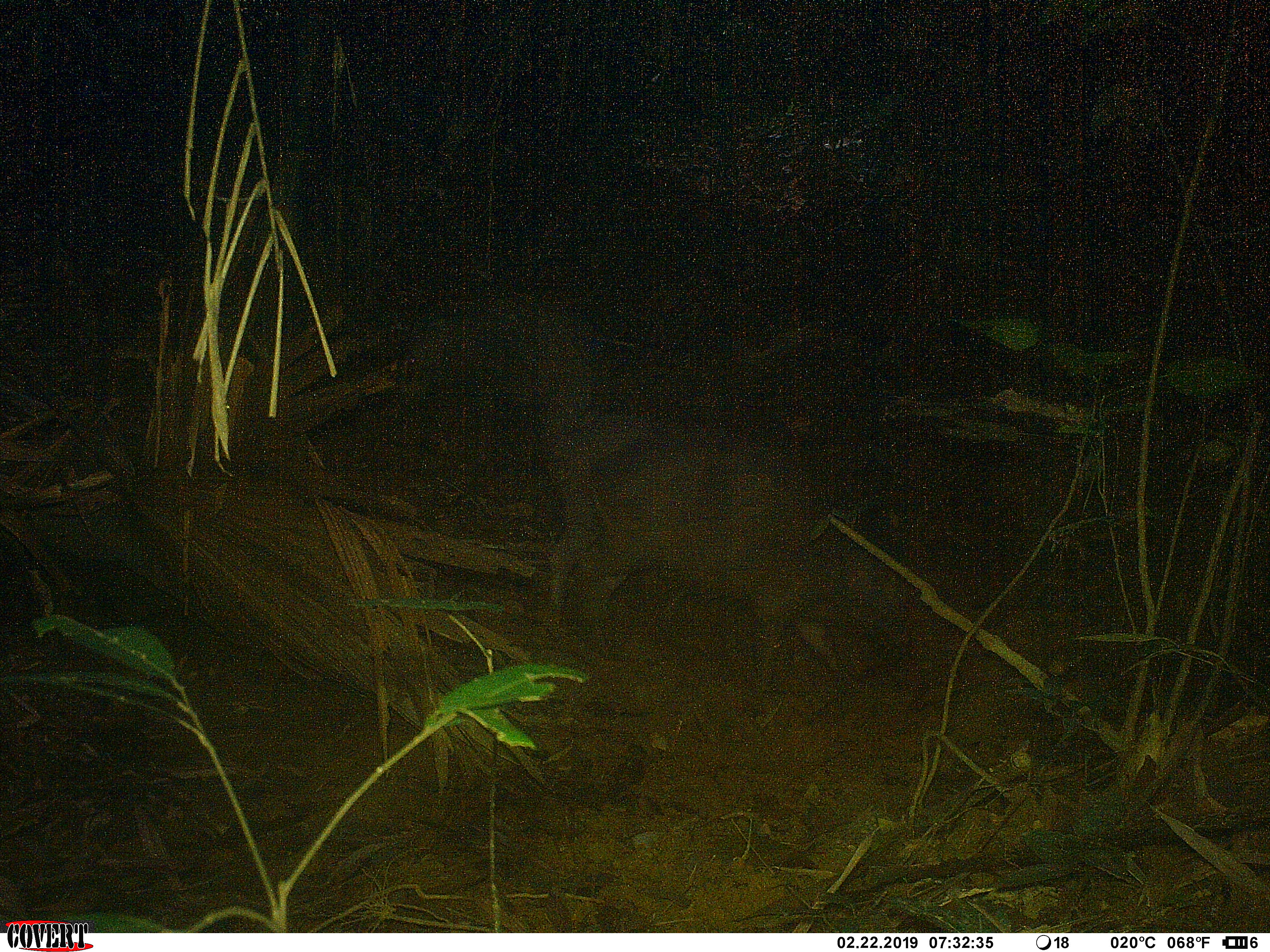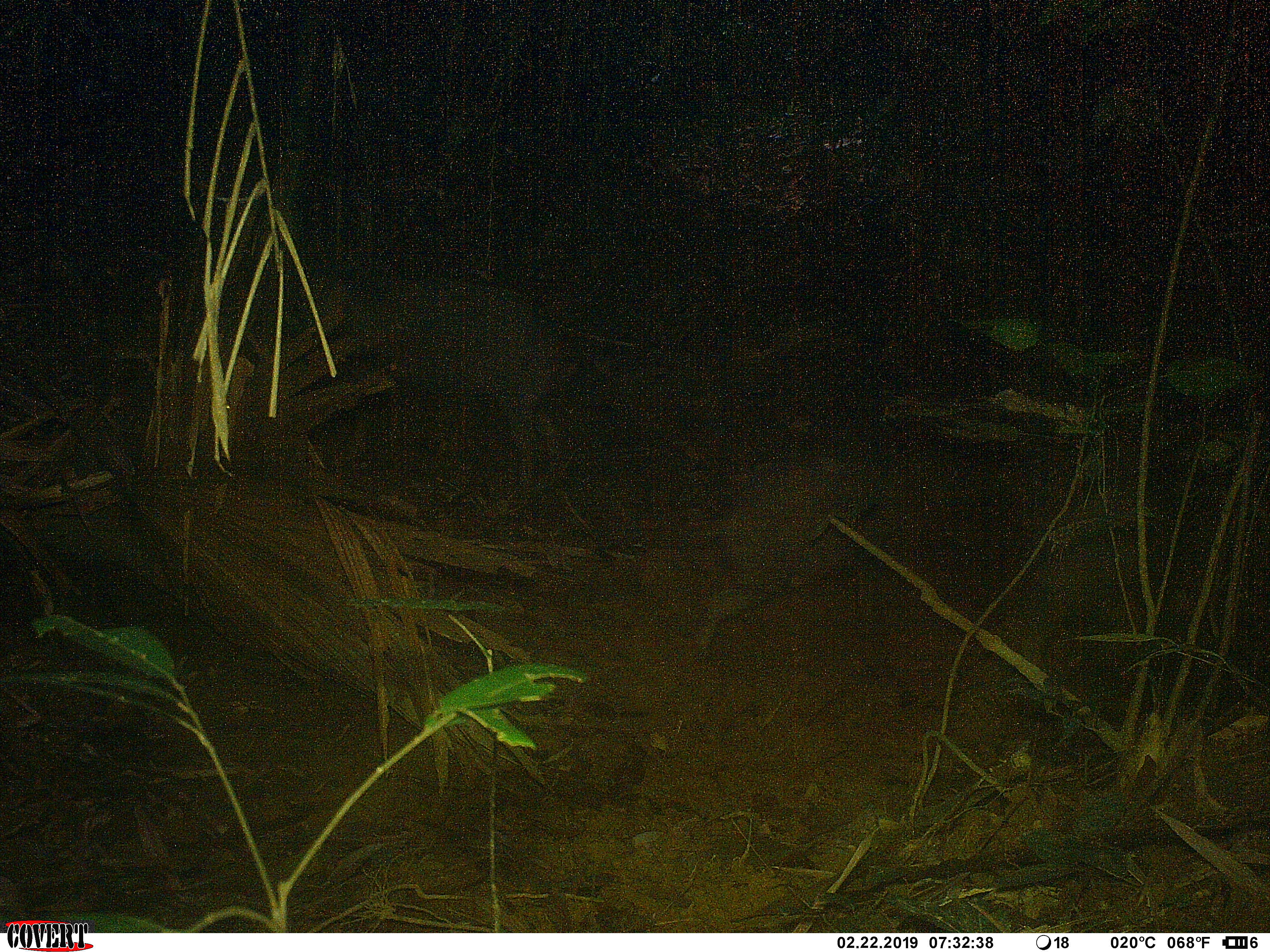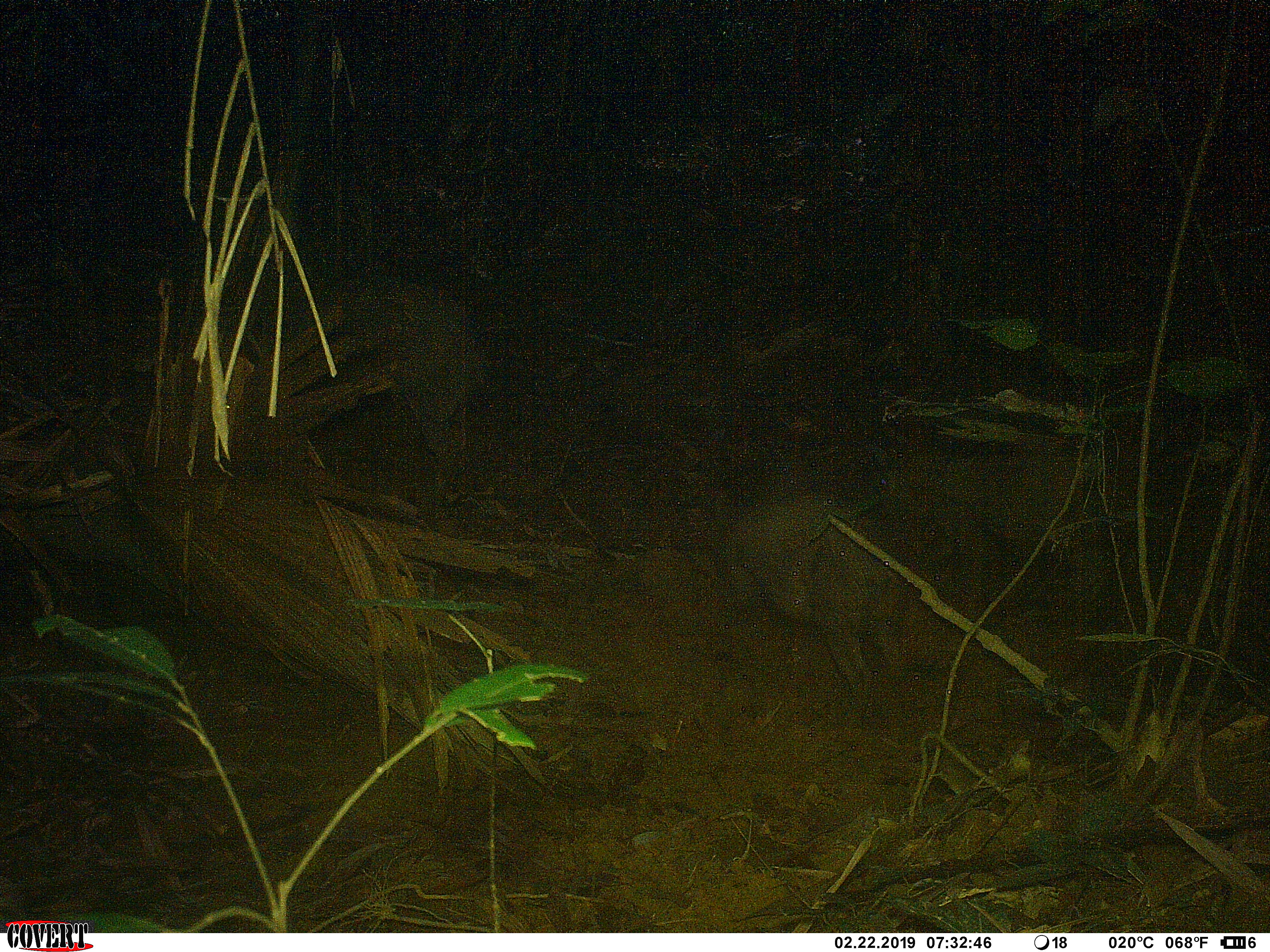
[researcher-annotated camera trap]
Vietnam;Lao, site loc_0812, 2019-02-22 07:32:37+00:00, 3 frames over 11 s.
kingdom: Animalia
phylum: Chordata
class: Mammalia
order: Artiodactyla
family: Suidae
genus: Sus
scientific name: Sus scrofa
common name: eurasian wild pig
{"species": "eurasian wild pig (Sus scrofa)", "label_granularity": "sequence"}